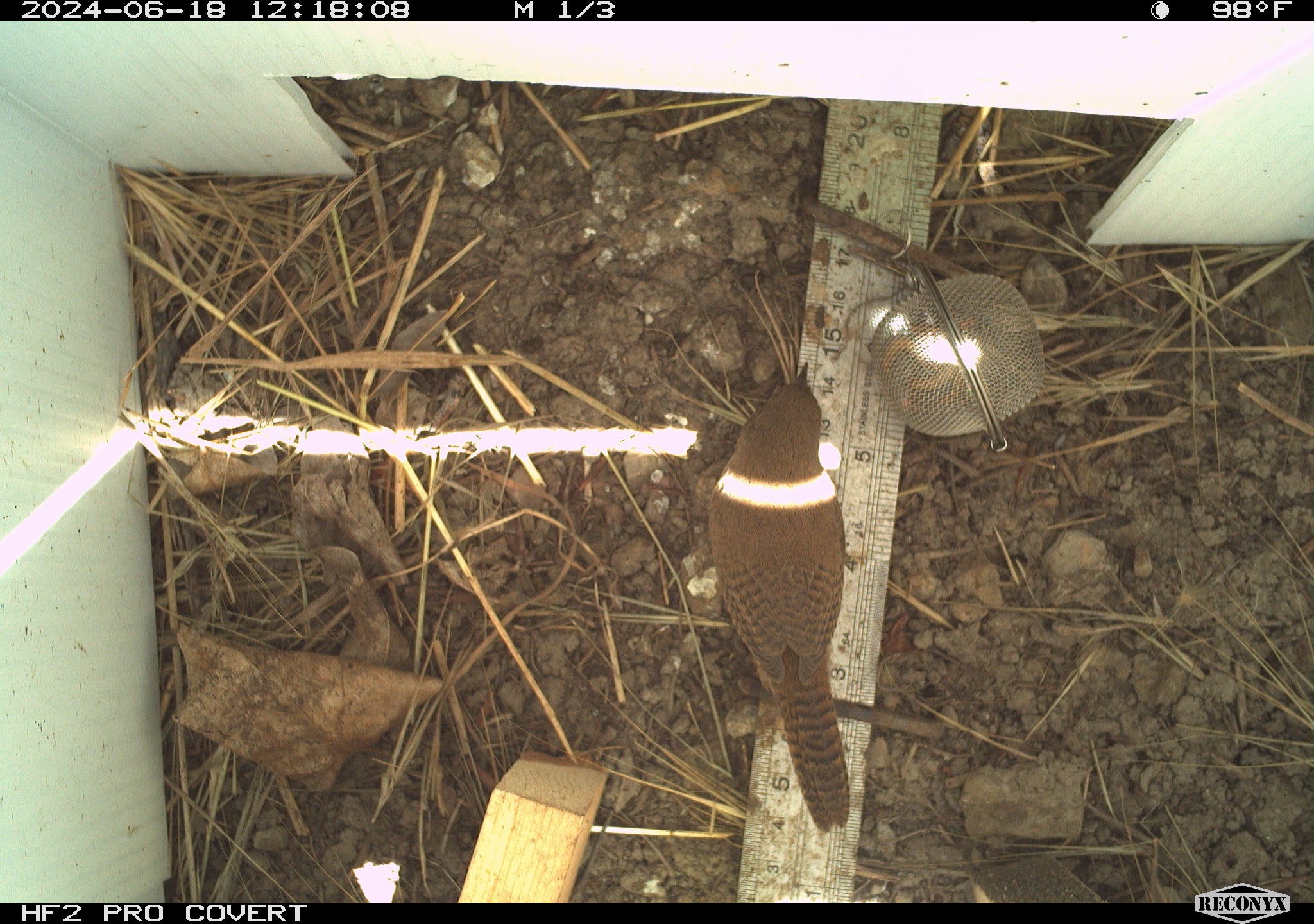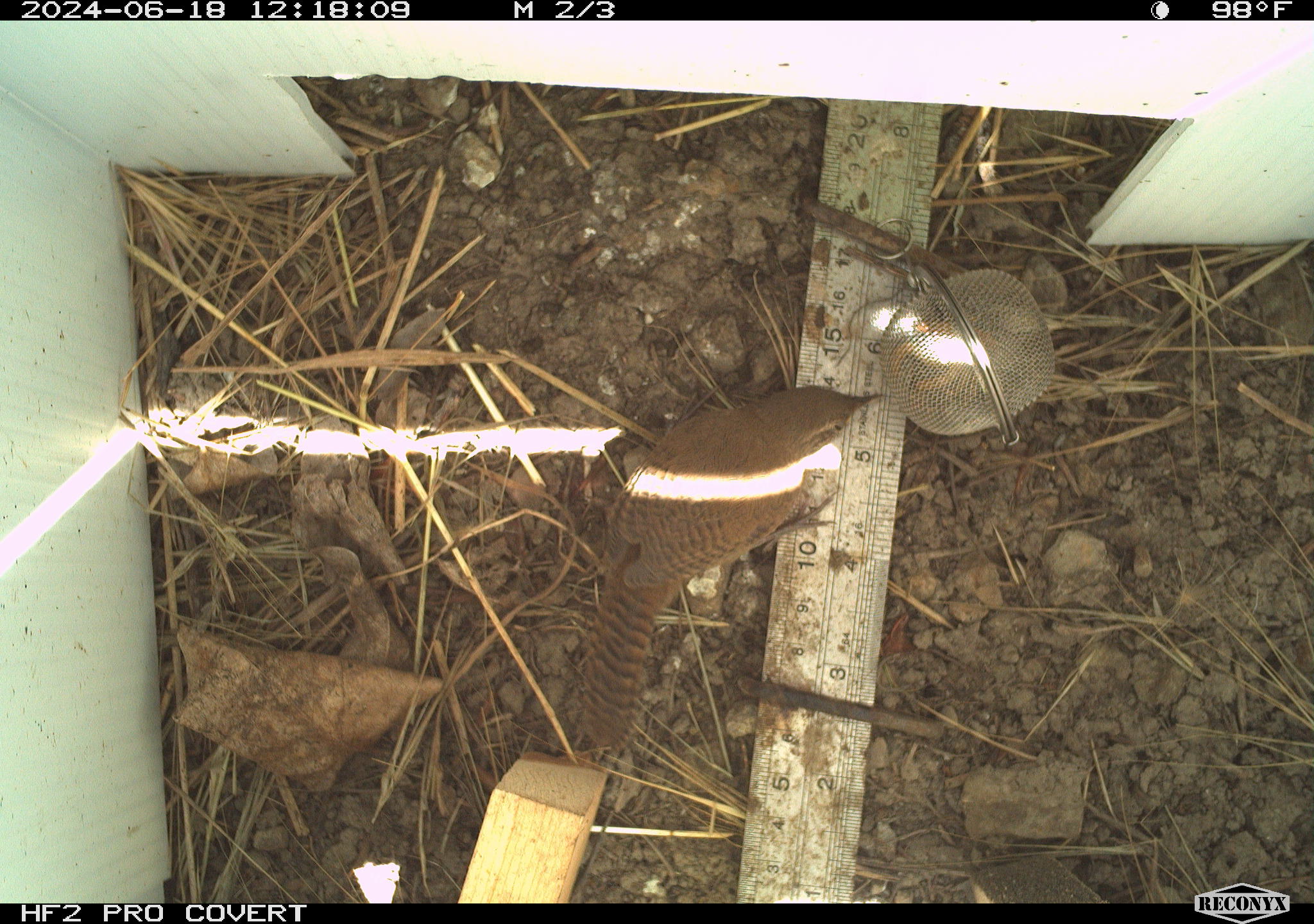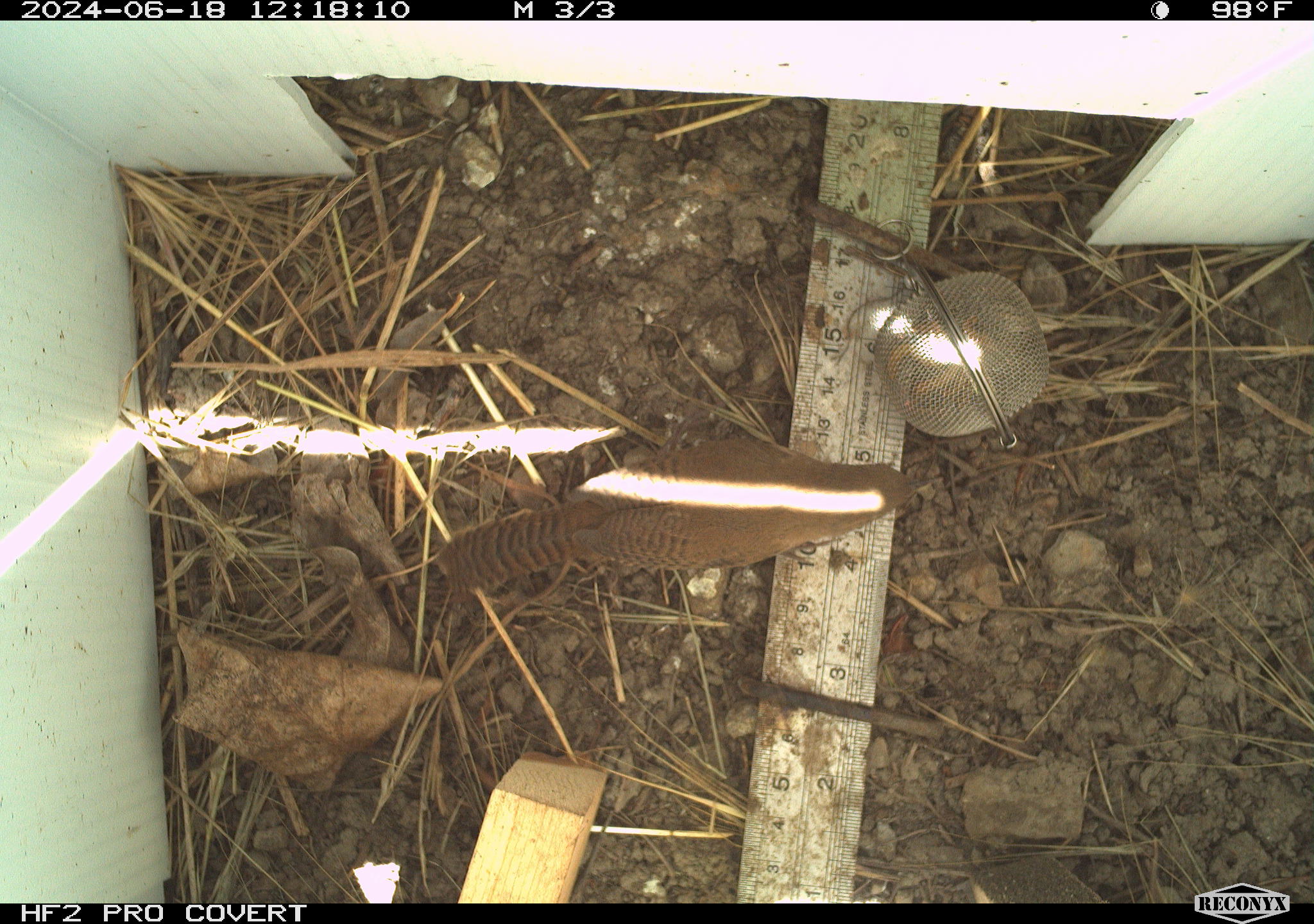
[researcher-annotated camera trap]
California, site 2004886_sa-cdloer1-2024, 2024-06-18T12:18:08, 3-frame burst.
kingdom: Animalia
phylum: Chordata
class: Aves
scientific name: Aves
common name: bird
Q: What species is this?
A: Bird (Aves).